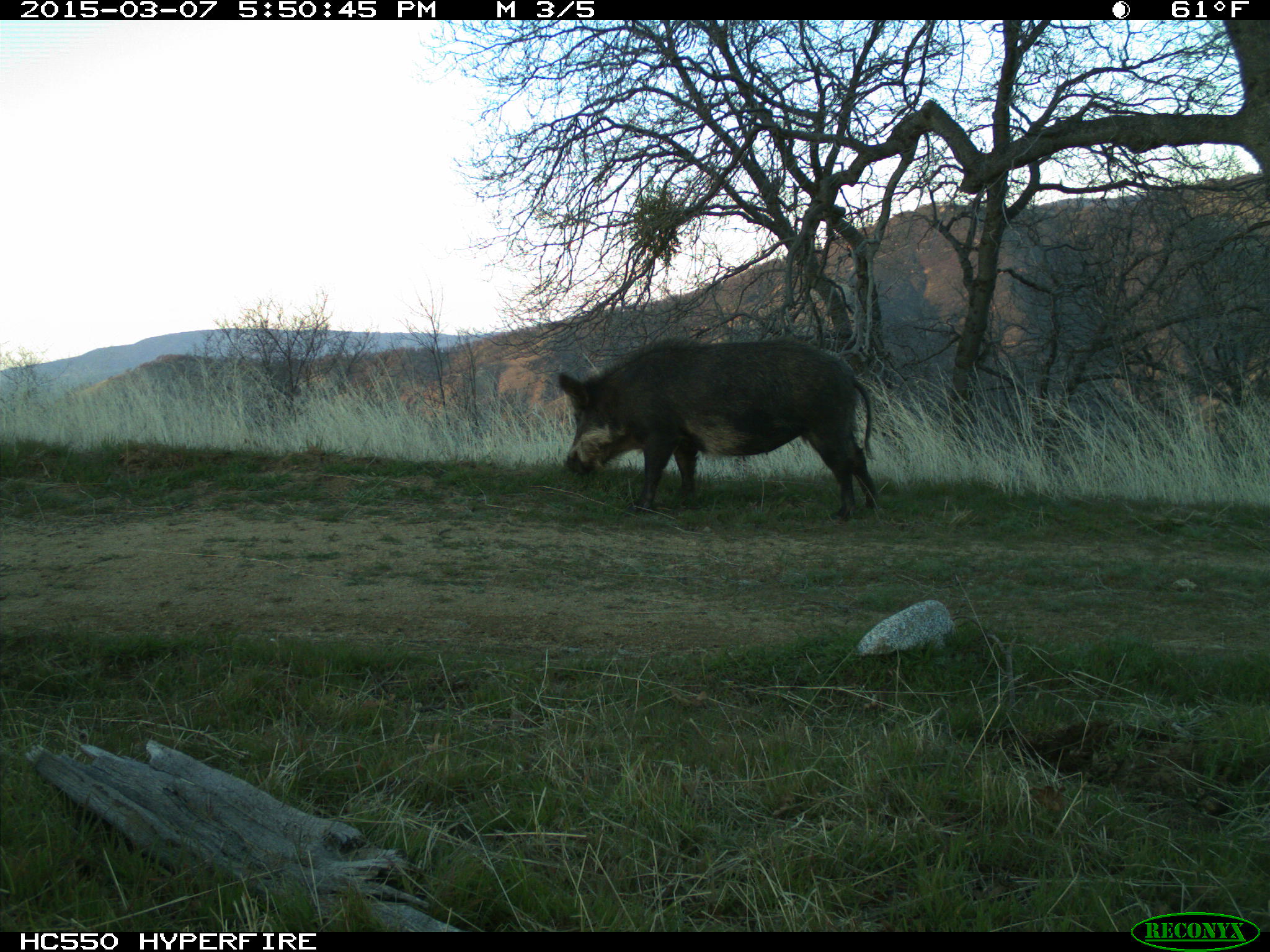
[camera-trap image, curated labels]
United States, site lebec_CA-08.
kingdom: Animalia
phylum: Chordata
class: Mammalia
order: Artiodactyla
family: Suidae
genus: Sus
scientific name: Sus scrofa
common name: wild boar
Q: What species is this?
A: Sus scrofa (wild boar).